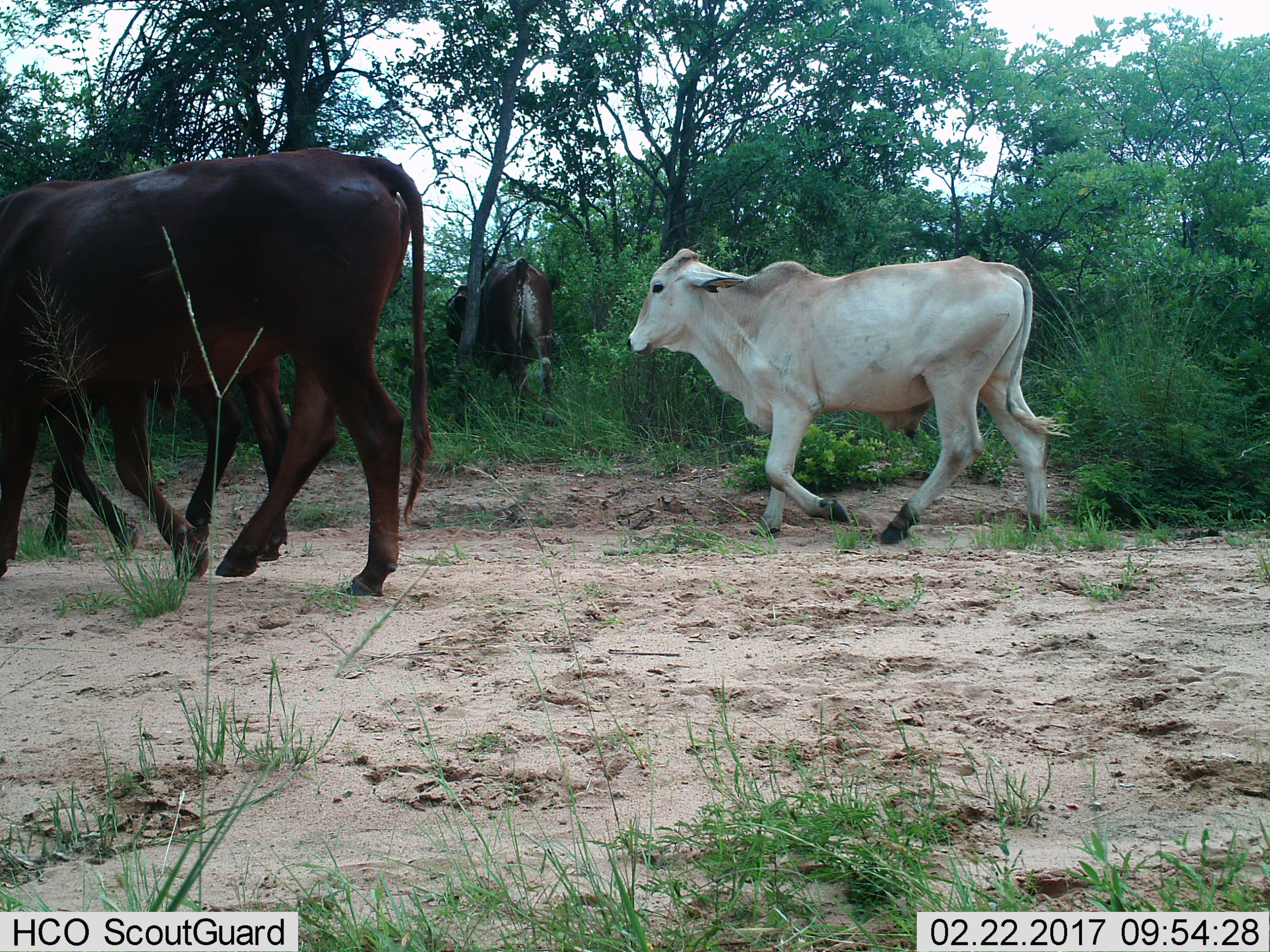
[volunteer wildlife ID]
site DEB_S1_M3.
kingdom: Animalia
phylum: Chordata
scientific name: Vertebrata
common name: domestic animal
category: domesticanimal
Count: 4.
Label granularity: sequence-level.